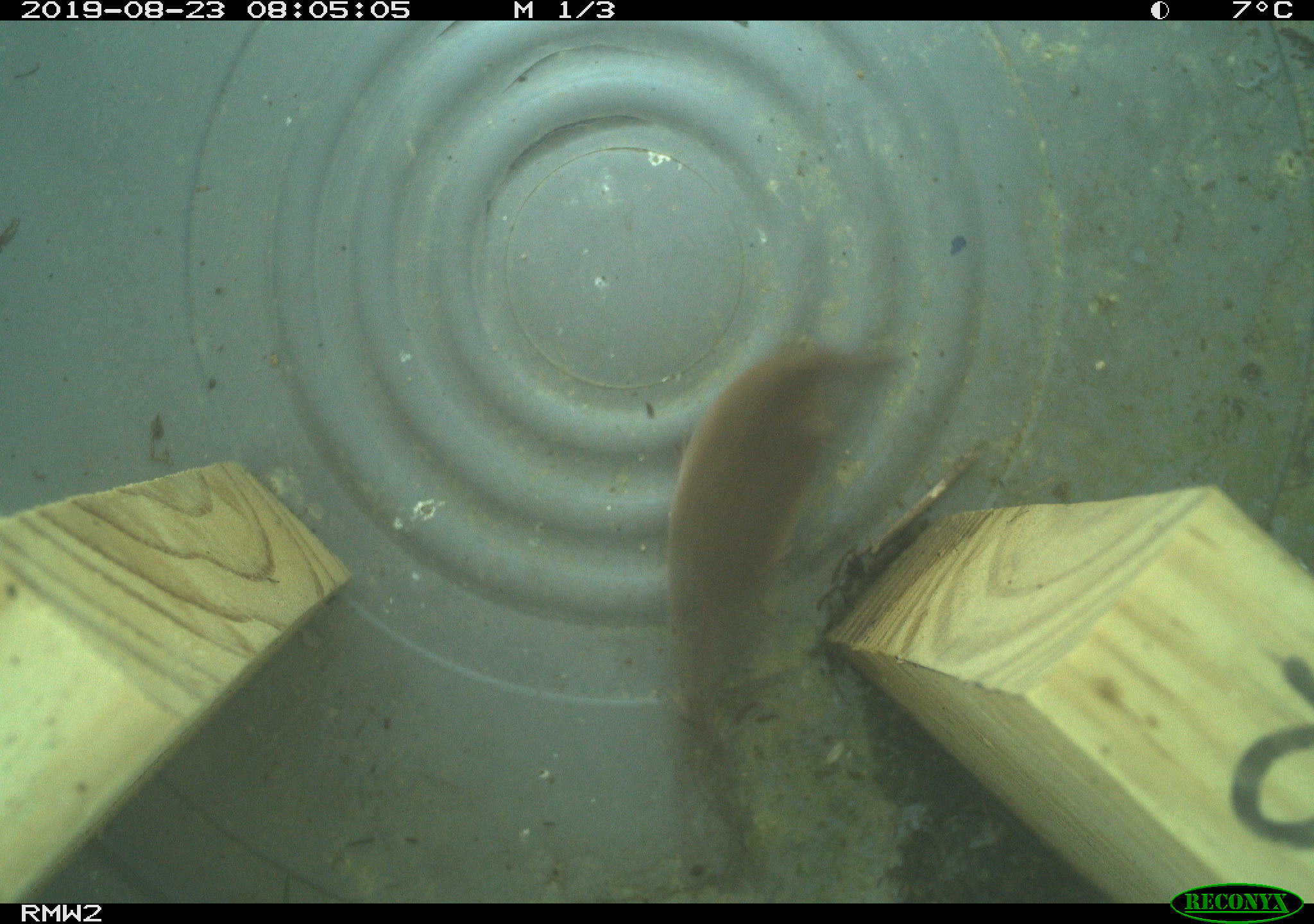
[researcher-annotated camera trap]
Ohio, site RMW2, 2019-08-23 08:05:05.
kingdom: Animalia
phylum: Chordata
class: Mammalia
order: Eulipotyphla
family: Soricidae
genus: Sorex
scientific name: Sorex cinereus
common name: masked shrew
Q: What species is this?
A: Masked shrew (Sorex cinereus).